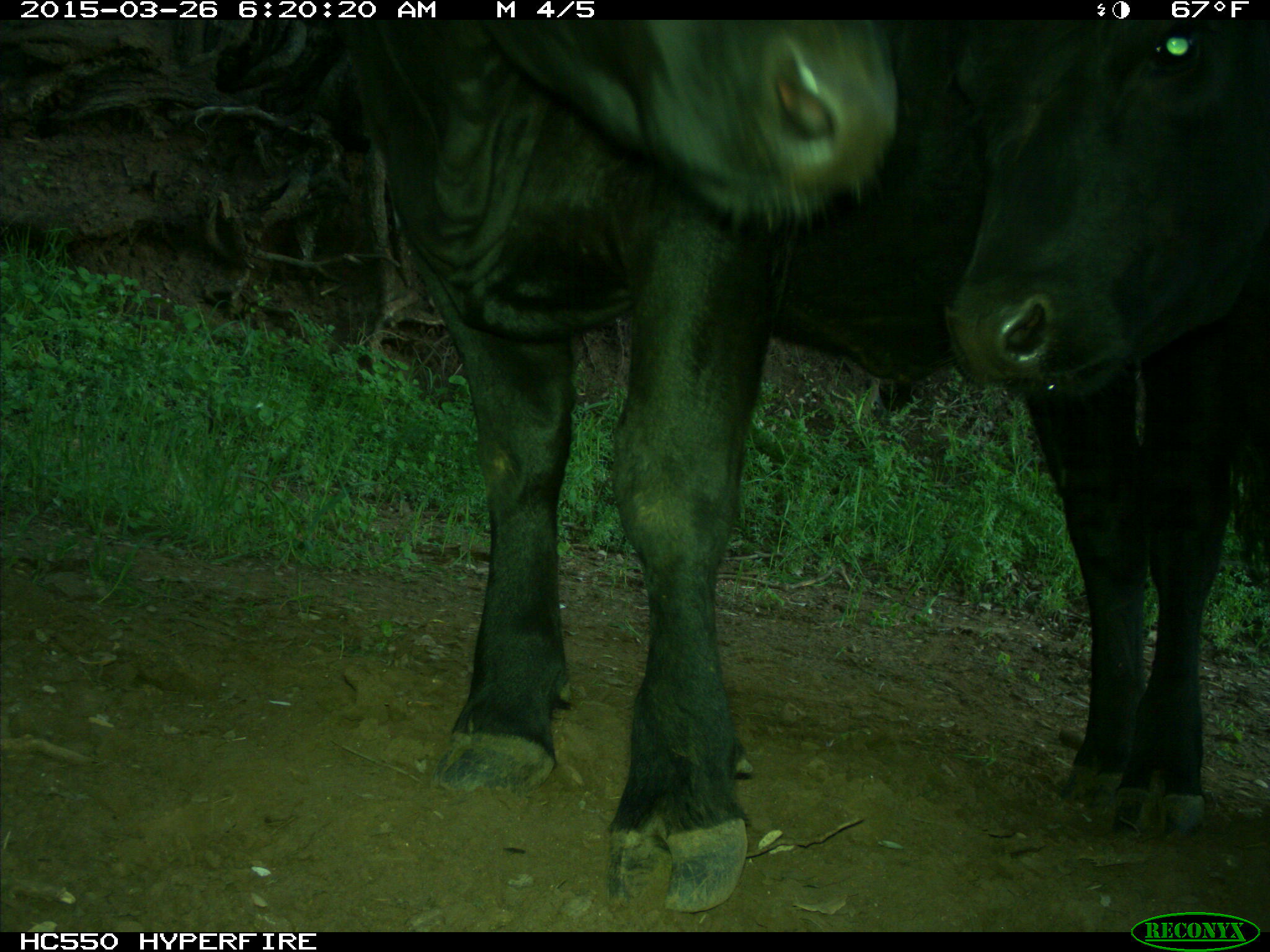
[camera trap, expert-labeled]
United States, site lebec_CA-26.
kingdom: Animalia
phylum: Chordata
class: Mammalia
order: Artiodactyla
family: Bovidae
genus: Bos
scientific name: Bos taurus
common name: domestic cow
Bos taurus (domestic cow).